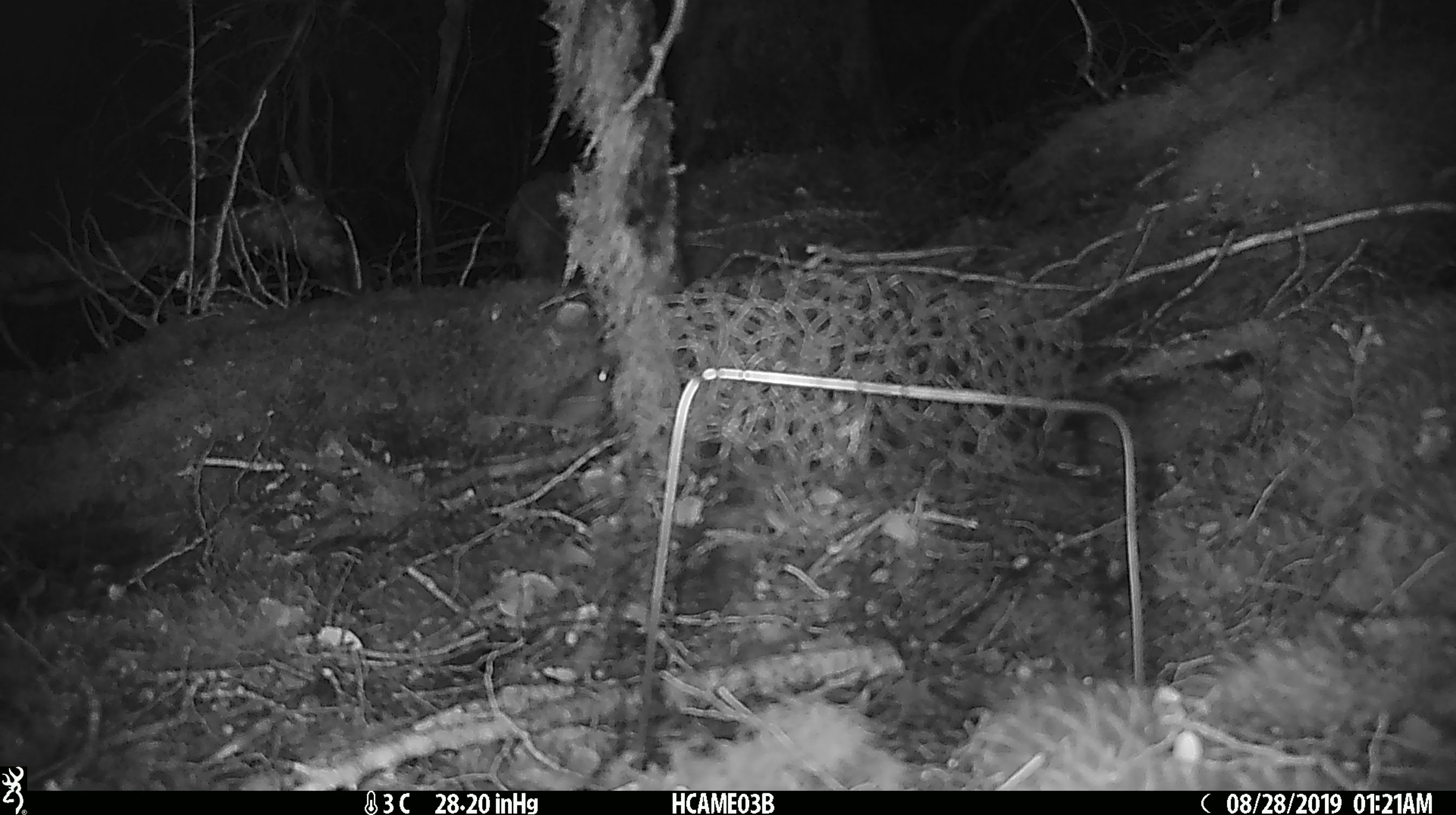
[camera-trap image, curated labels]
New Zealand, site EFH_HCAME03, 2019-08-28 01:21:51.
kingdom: Animalia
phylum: Chordata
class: Mammalia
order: Rodentia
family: Muridae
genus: Mus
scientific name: Mus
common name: mouse